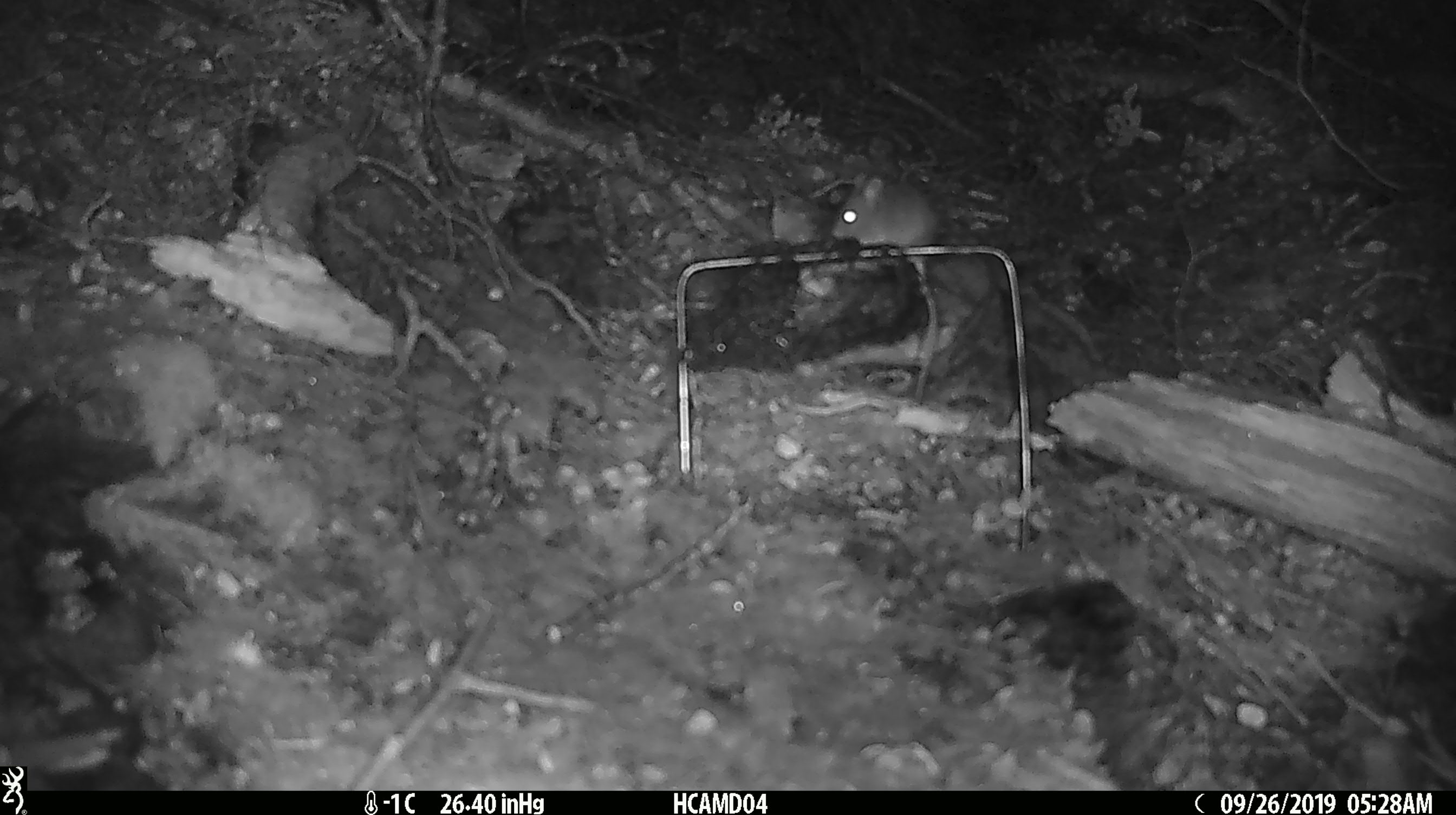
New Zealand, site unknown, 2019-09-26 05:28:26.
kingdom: Animalia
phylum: Chordata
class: Mammalia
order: Rodentia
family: Muridae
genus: Mus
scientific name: Mus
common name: mouse